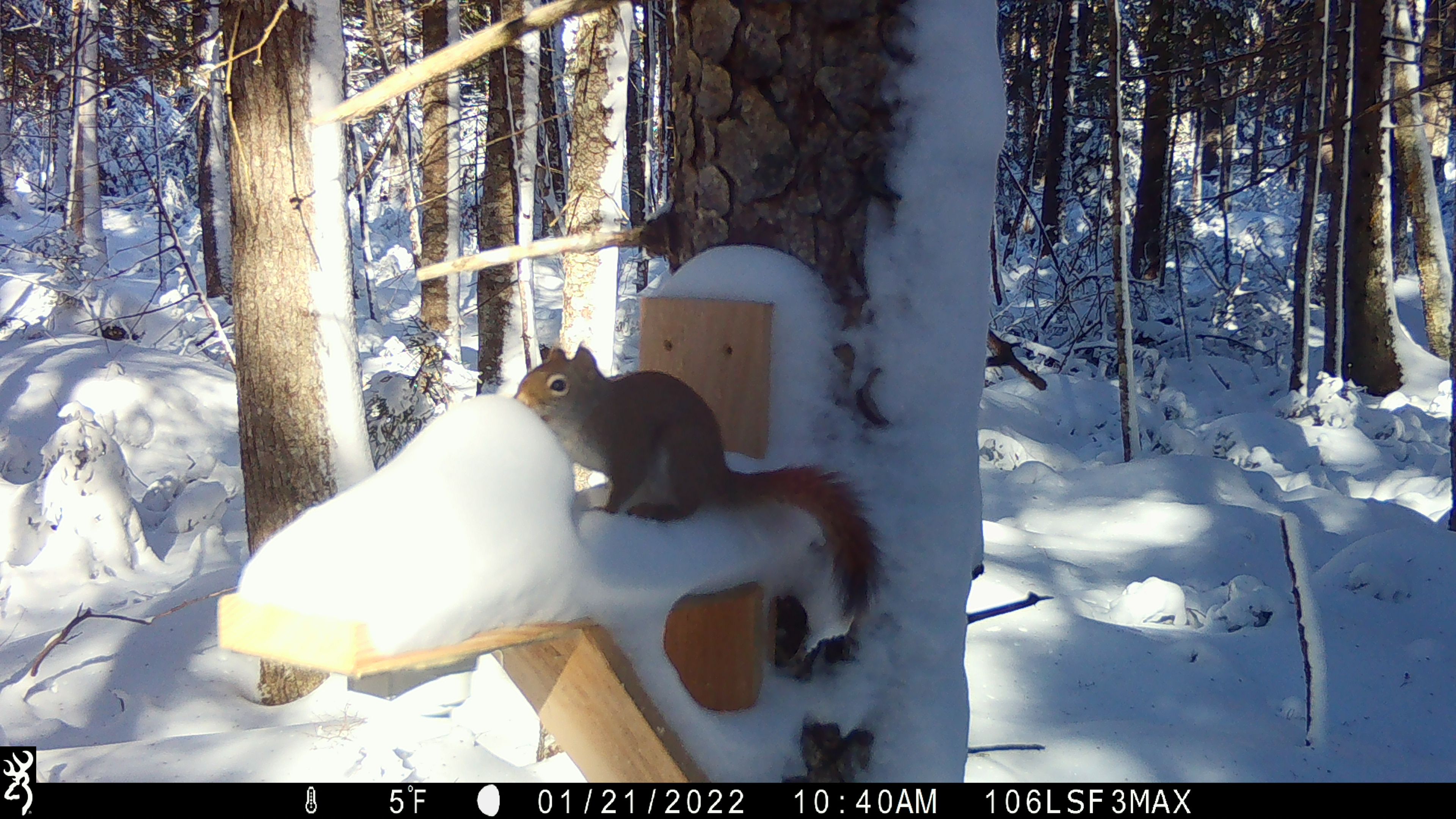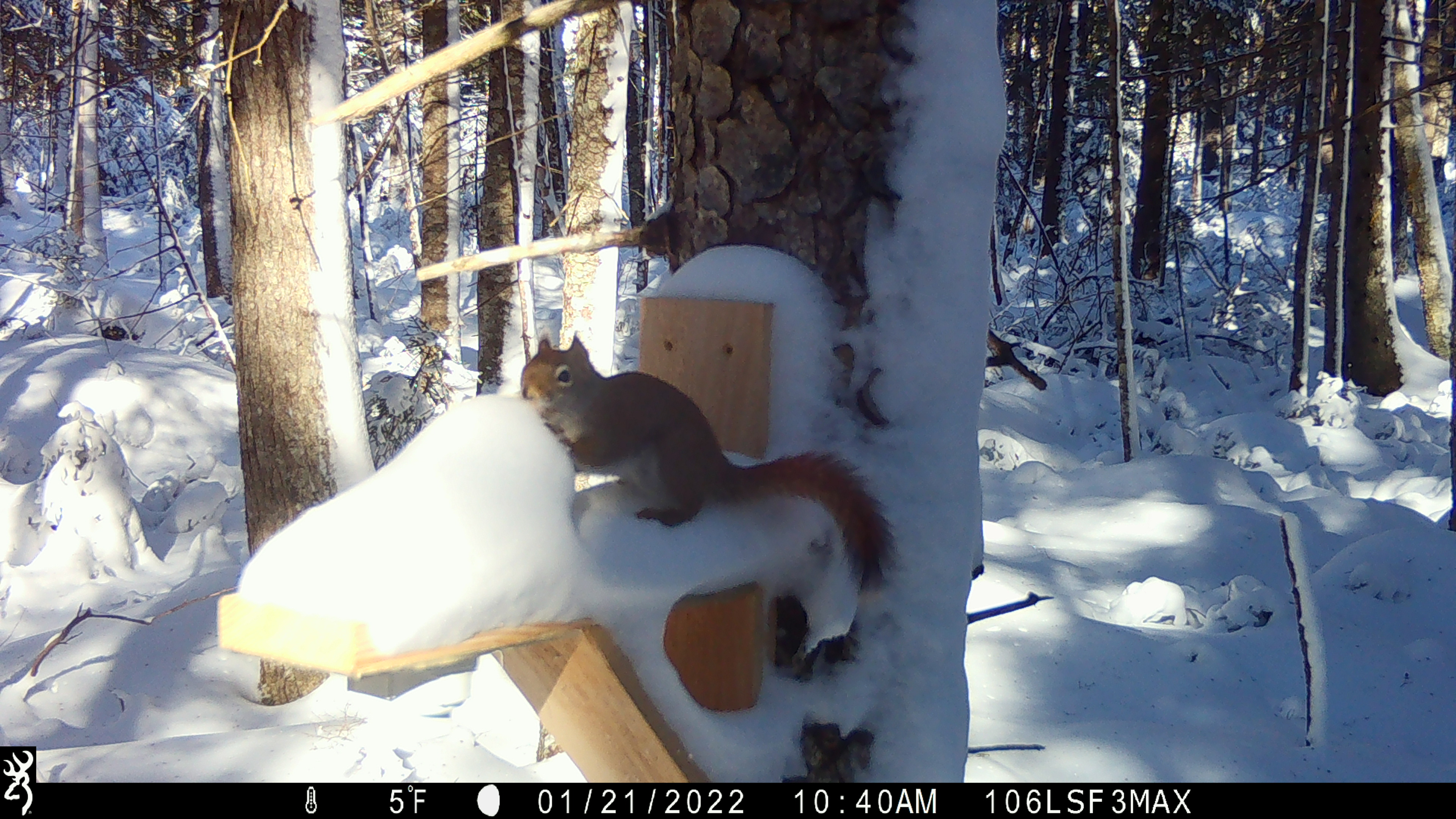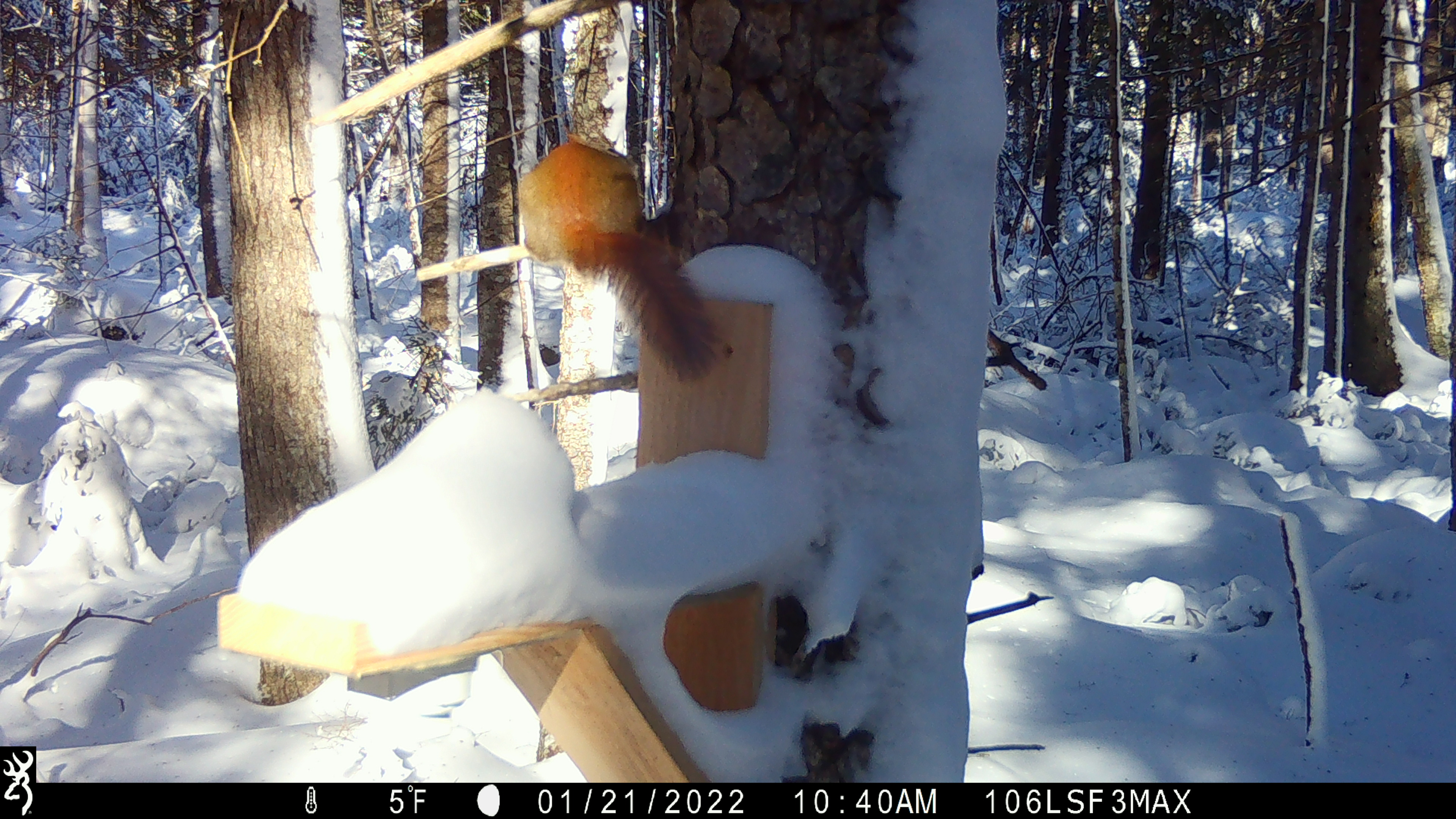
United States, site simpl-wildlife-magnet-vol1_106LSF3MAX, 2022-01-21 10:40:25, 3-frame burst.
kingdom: Animalia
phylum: Chordata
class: Mammalia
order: Rodentia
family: Sciuridae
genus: Tamiasciurus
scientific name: Tamiasciurus hudsonicus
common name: red squirrel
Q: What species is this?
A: Red squirrel (Tamiasciurus hudsonicus).